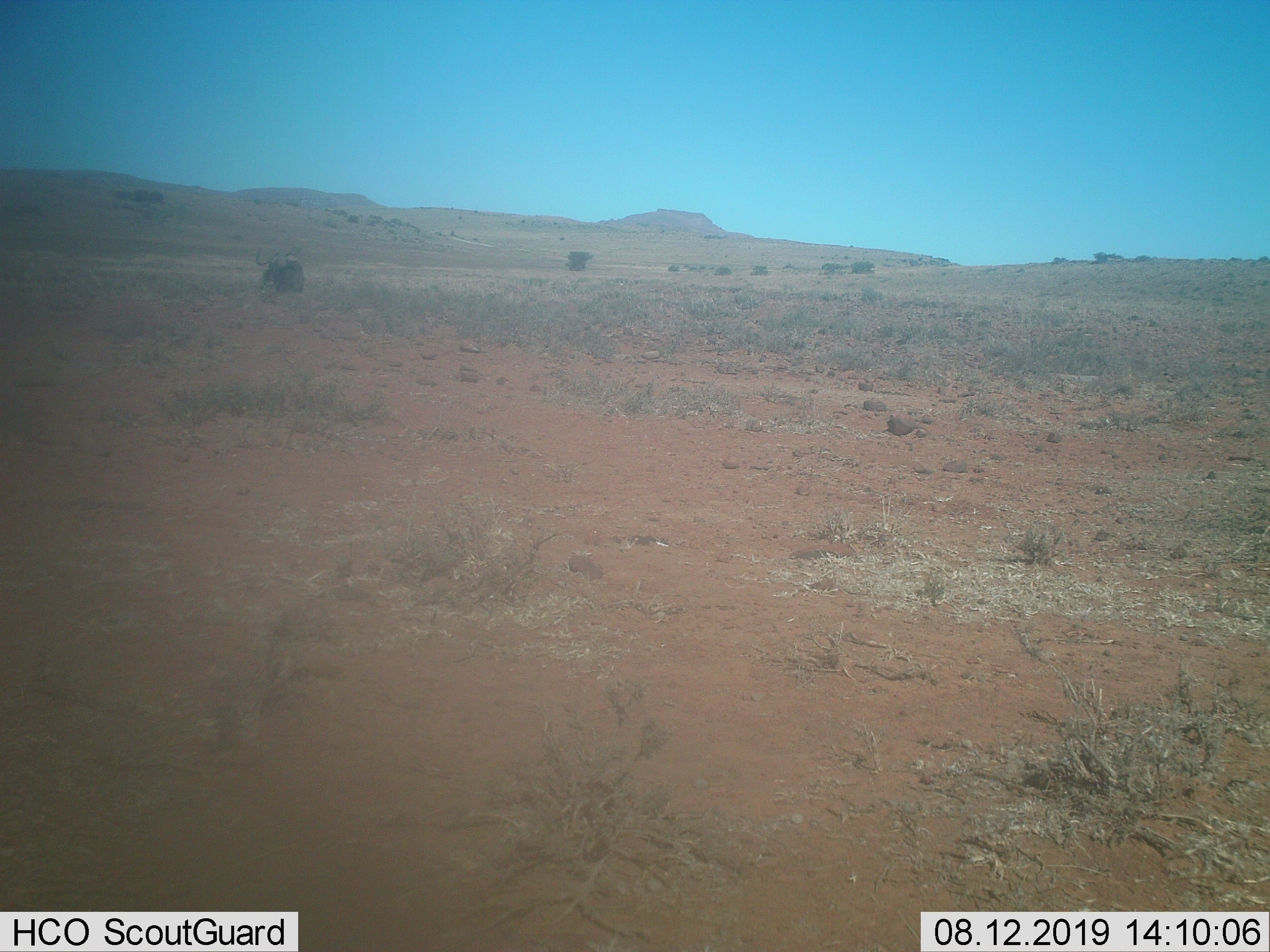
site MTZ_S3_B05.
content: unidentified animal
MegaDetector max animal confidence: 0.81